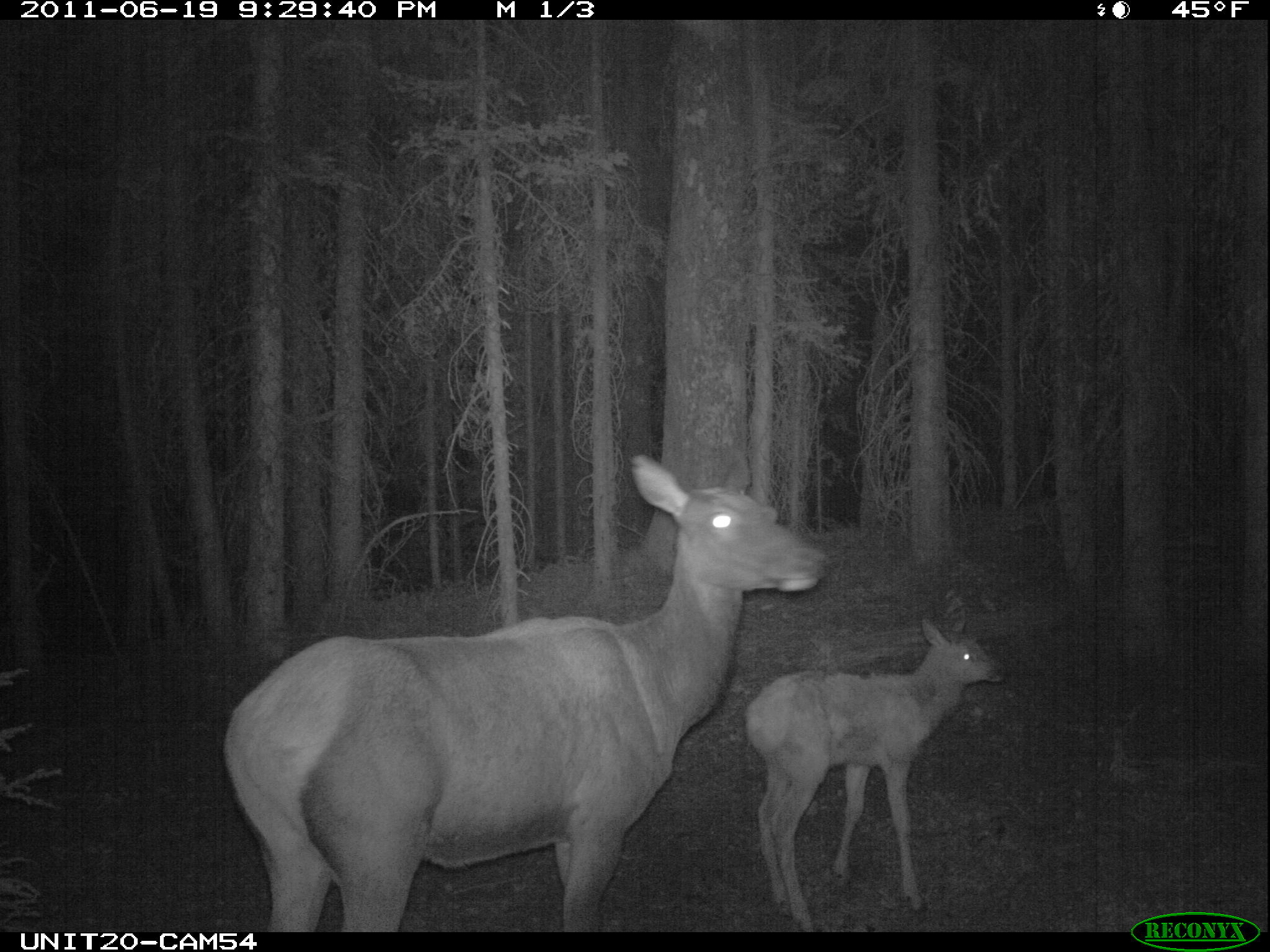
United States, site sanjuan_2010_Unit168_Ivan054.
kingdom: Animalia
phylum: Chordata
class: Mammalia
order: Artiodactyla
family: Cervidae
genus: Cervus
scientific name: Cervus elaphus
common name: red deer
Cervus elaphus (red deer).